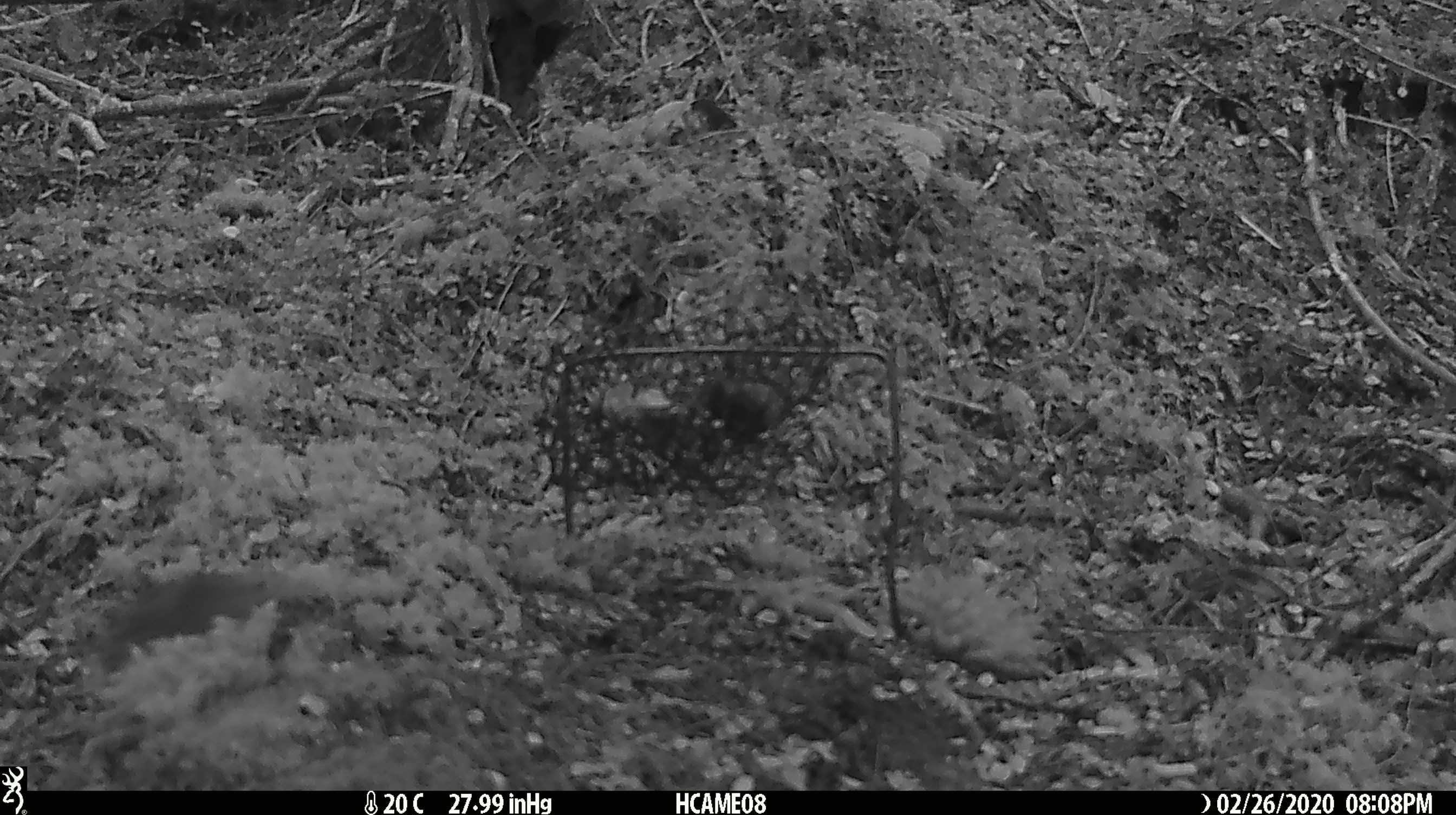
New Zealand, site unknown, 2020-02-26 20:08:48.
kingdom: Animalia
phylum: Chordata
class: Mammalia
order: Rodentia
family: Muridae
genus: Mus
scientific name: Mus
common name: mouse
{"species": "mouse (Mus)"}